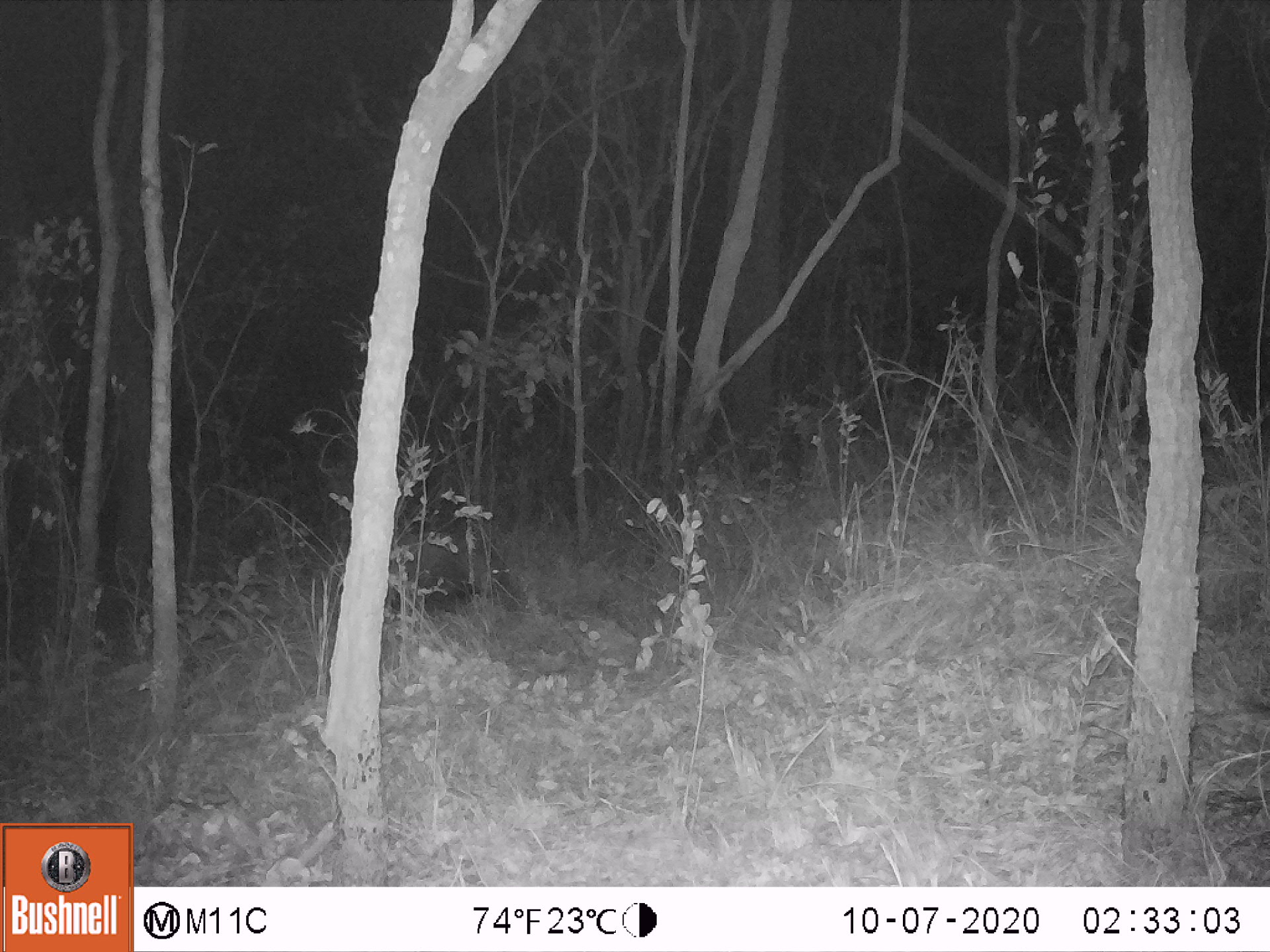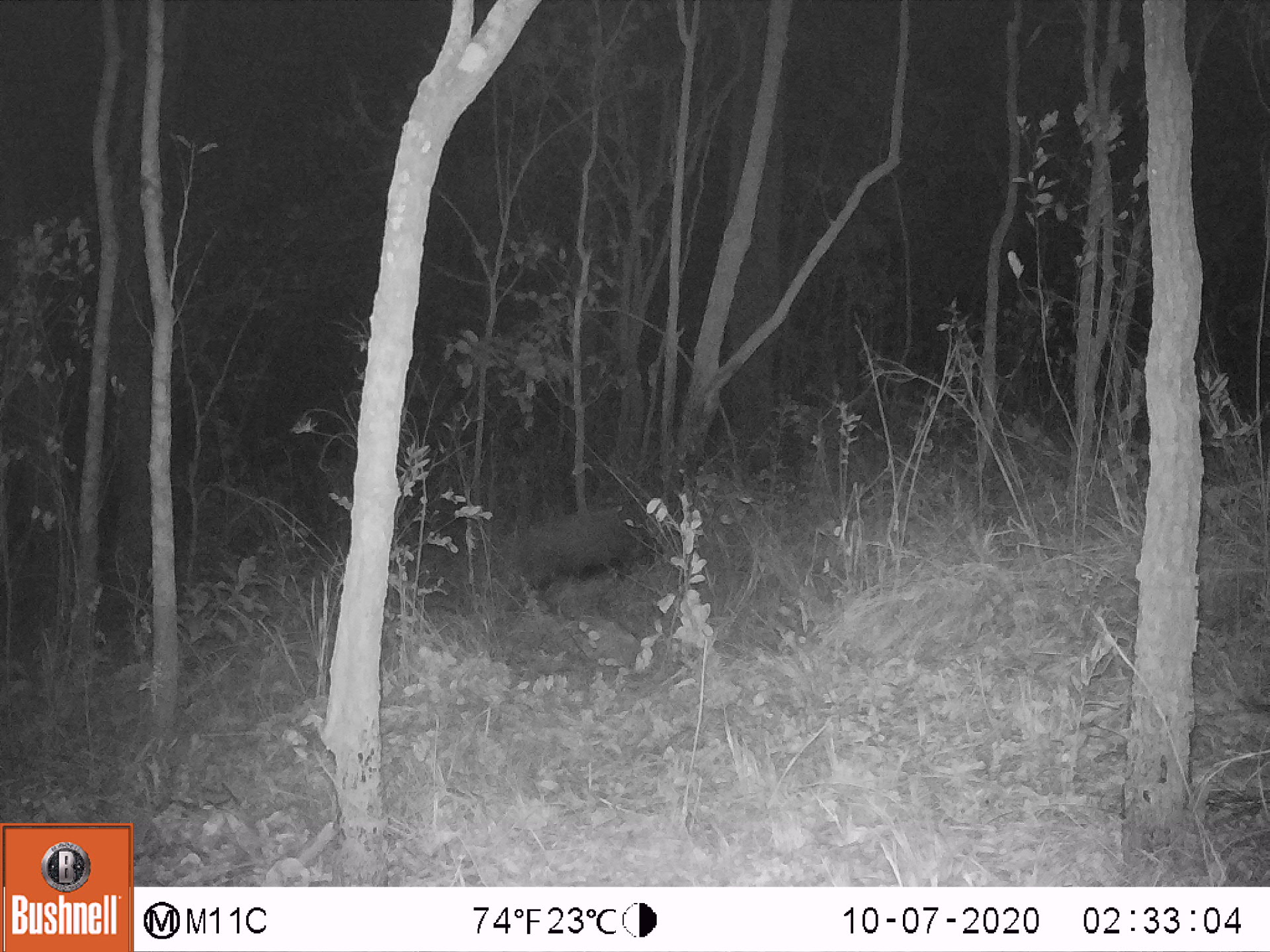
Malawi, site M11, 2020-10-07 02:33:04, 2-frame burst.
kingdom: Animalia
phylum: Chordata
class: Mammalia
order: Artiodactyla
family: Suidae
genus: Potamochoerus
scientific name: Potamochoerus larvatus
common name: bushpig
Bushpig (Potamochoerus larvatus), count 1.